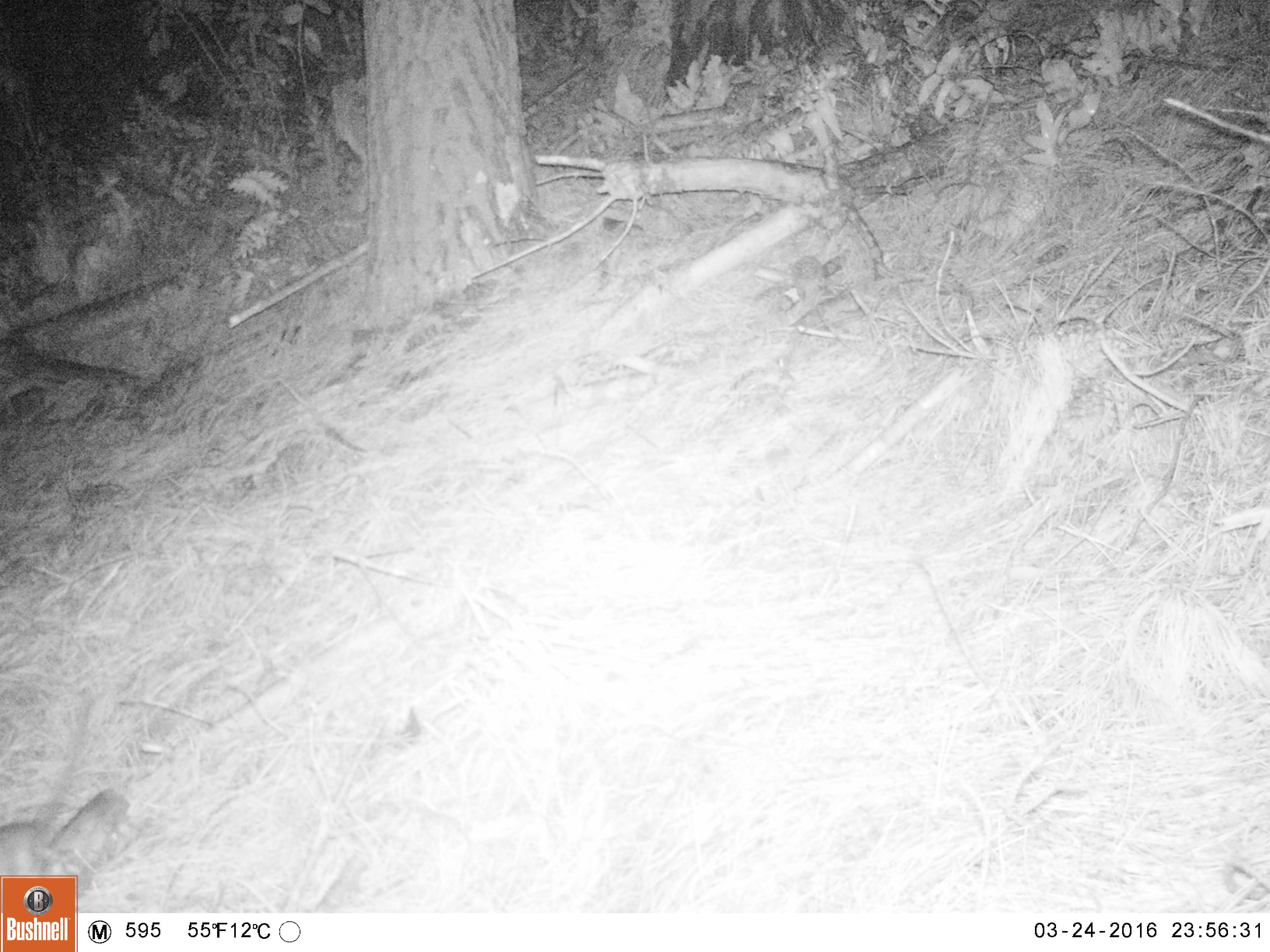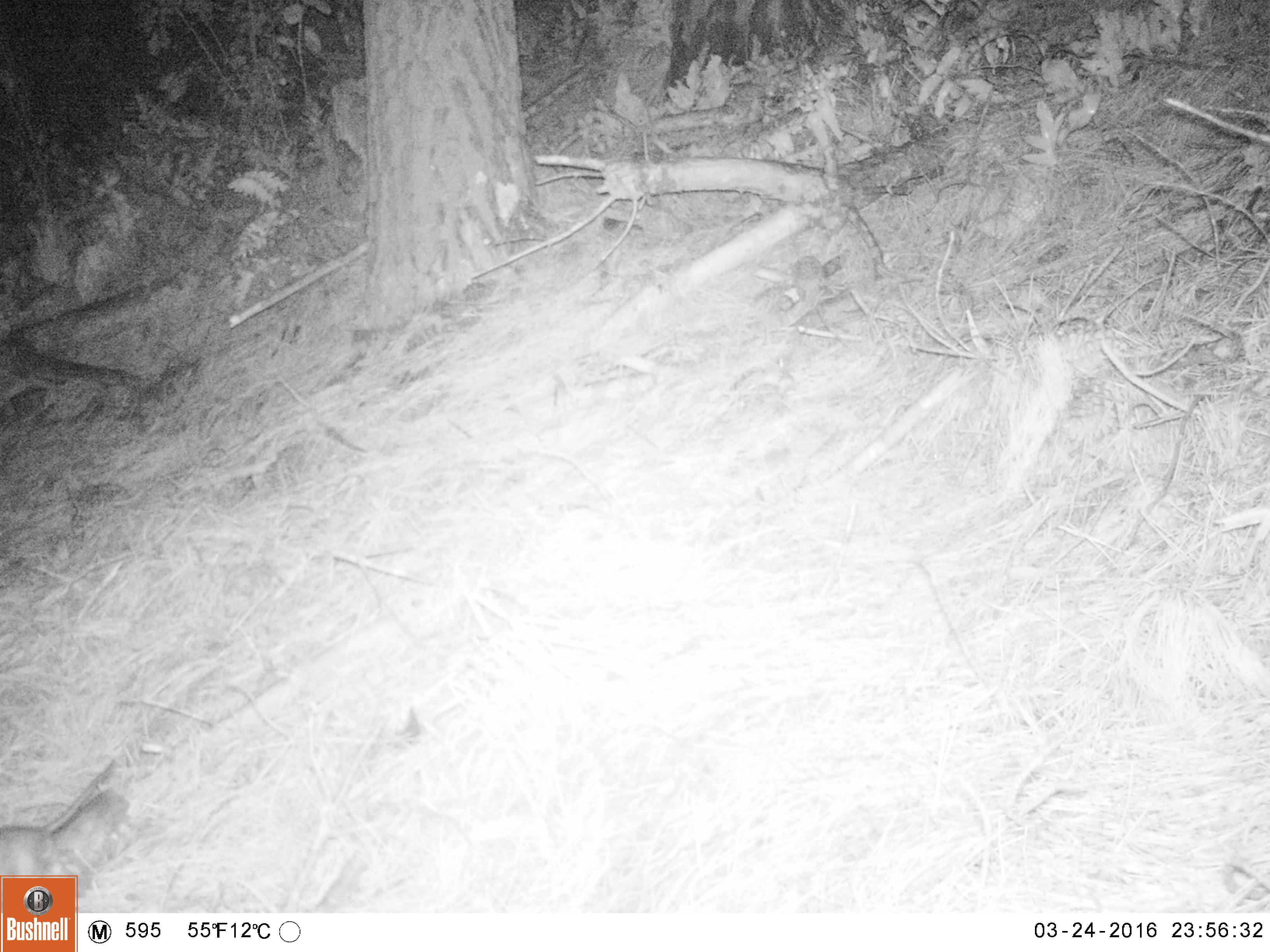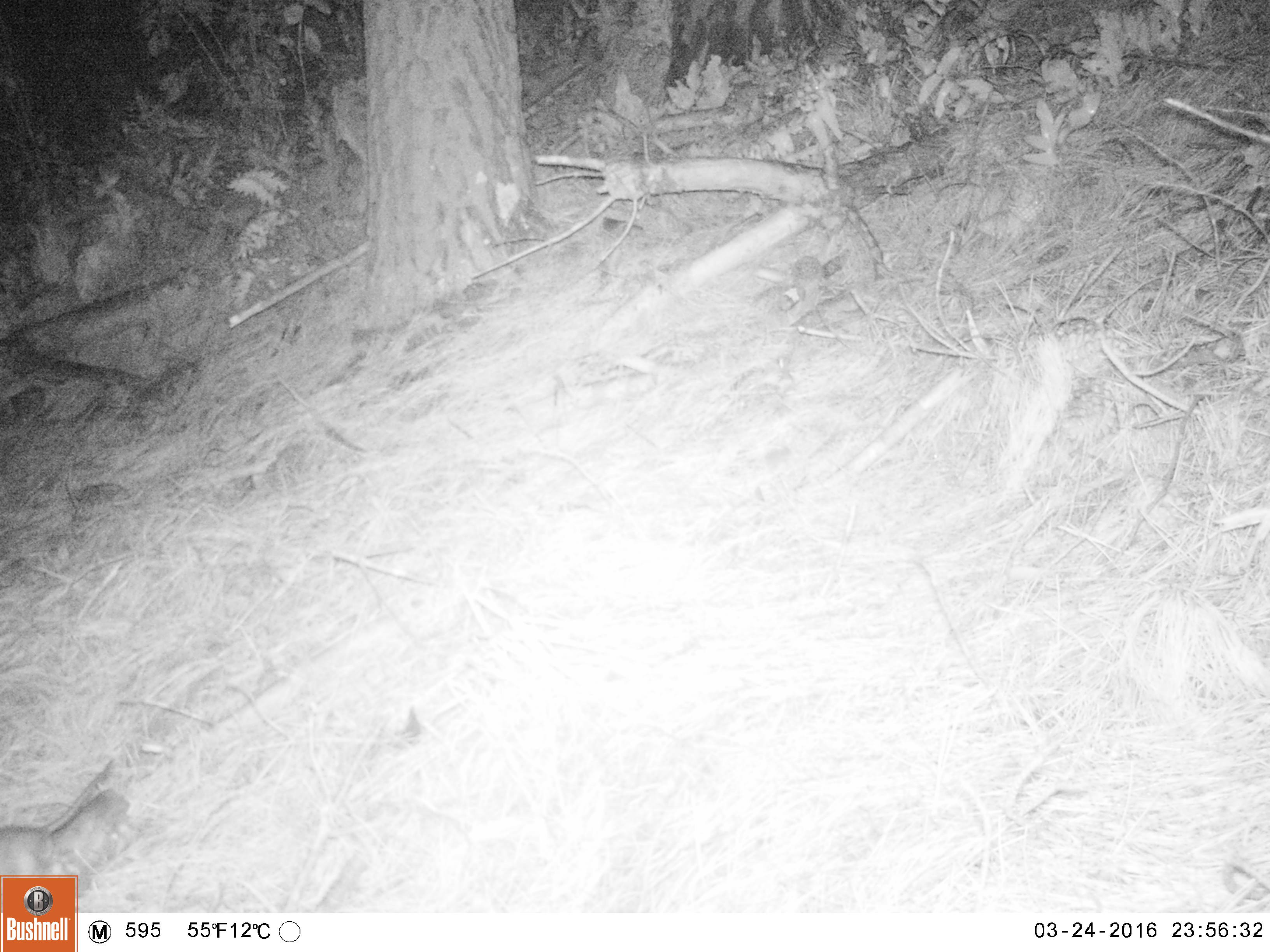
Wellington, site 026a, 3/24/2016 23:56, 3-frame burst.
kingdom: Animalia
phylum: Chordata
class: Mammalia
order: Rodentia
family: Muridae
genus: Rattus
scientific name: Rattus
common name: rat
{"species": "rat (Rattus)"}